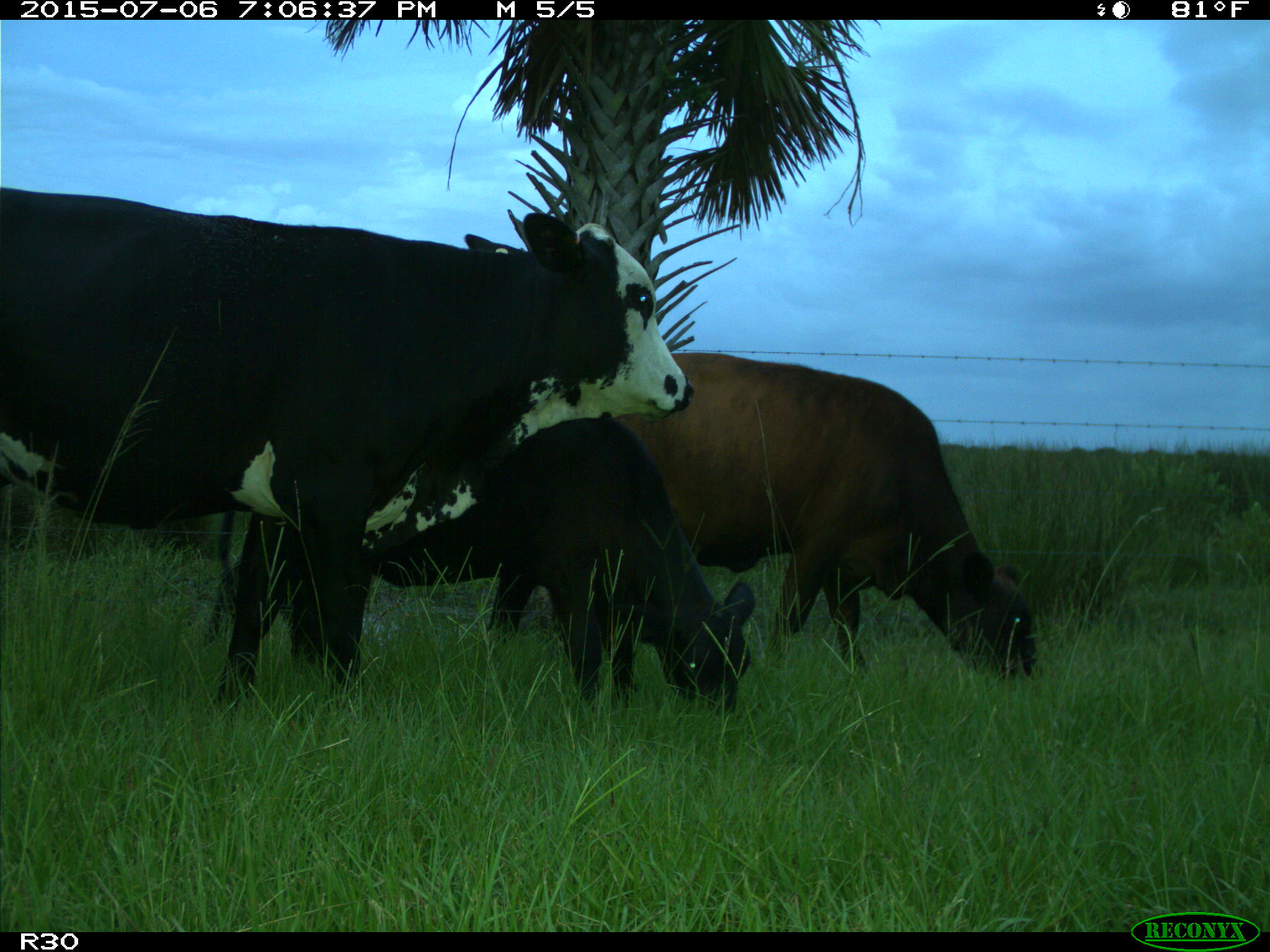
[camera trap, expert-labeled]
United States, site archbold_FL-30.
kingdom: Animalia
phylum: Chordata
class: Mammalia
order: Artiodactyla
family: Bovidae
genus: Bos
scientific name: Bos taurus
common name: domestic cow